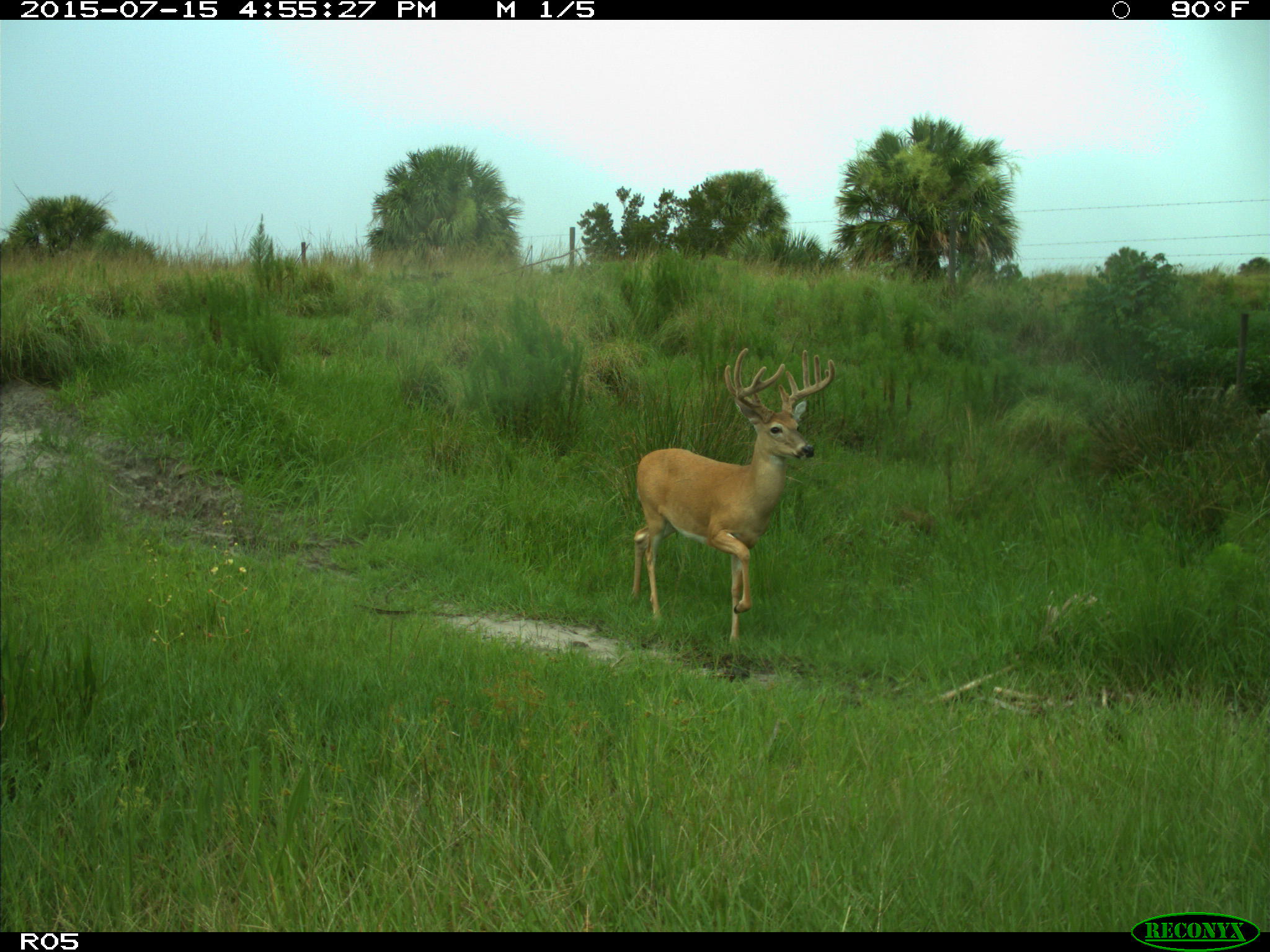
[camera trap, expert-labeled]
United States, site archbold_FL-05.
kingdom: Animalia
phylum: Chordata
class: Mammalia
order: Artiodactyla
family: Cervidae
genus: Odocoileus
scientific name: Odocoileus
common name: deer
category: unidentified deer